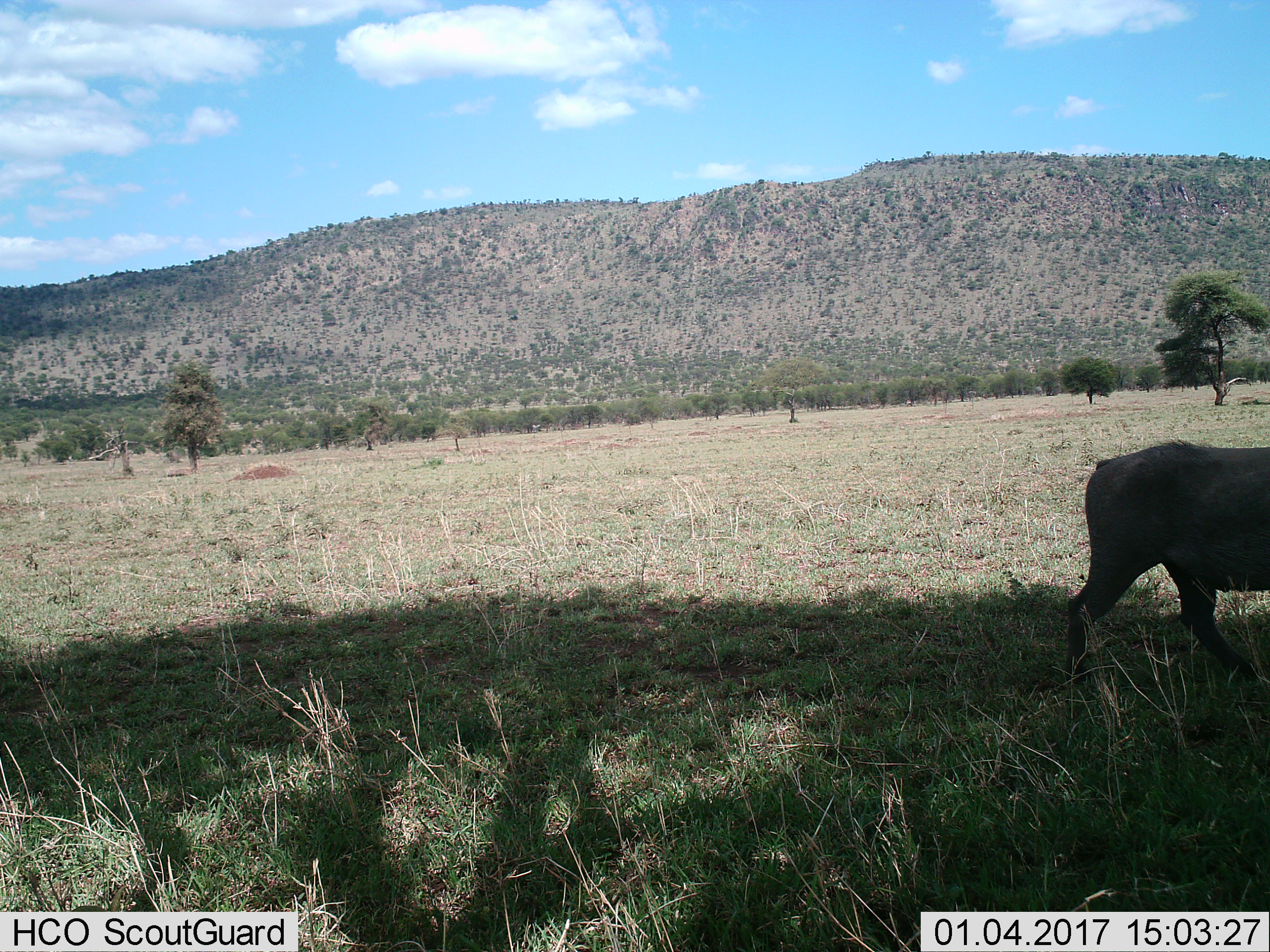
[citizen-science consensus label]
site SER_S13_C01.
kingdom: Animalia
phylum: Chordata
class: Mammalia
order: Artiodactyla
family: Suidae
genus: Phacochoerus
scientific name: Phacochoerus africanus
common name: warthog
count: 1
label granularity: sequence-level